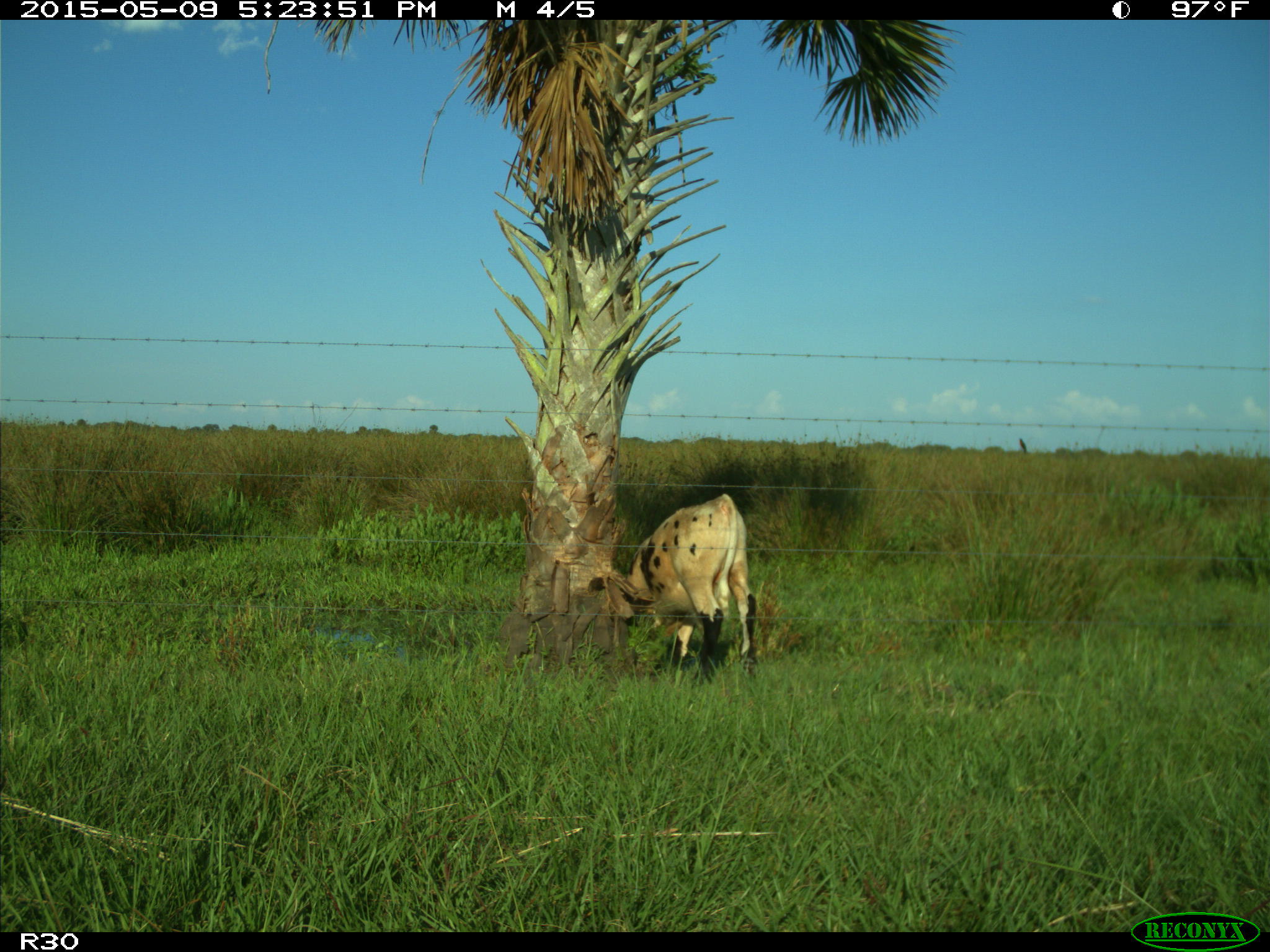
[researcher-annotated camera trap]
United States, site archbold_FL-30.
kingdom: Animalia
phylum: Chordata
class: Mammalia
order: Artiodactyla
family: Bovidae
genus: Bos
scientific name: Bos taurus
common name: domestic cow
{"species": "Bos taurus (domestic cow)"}